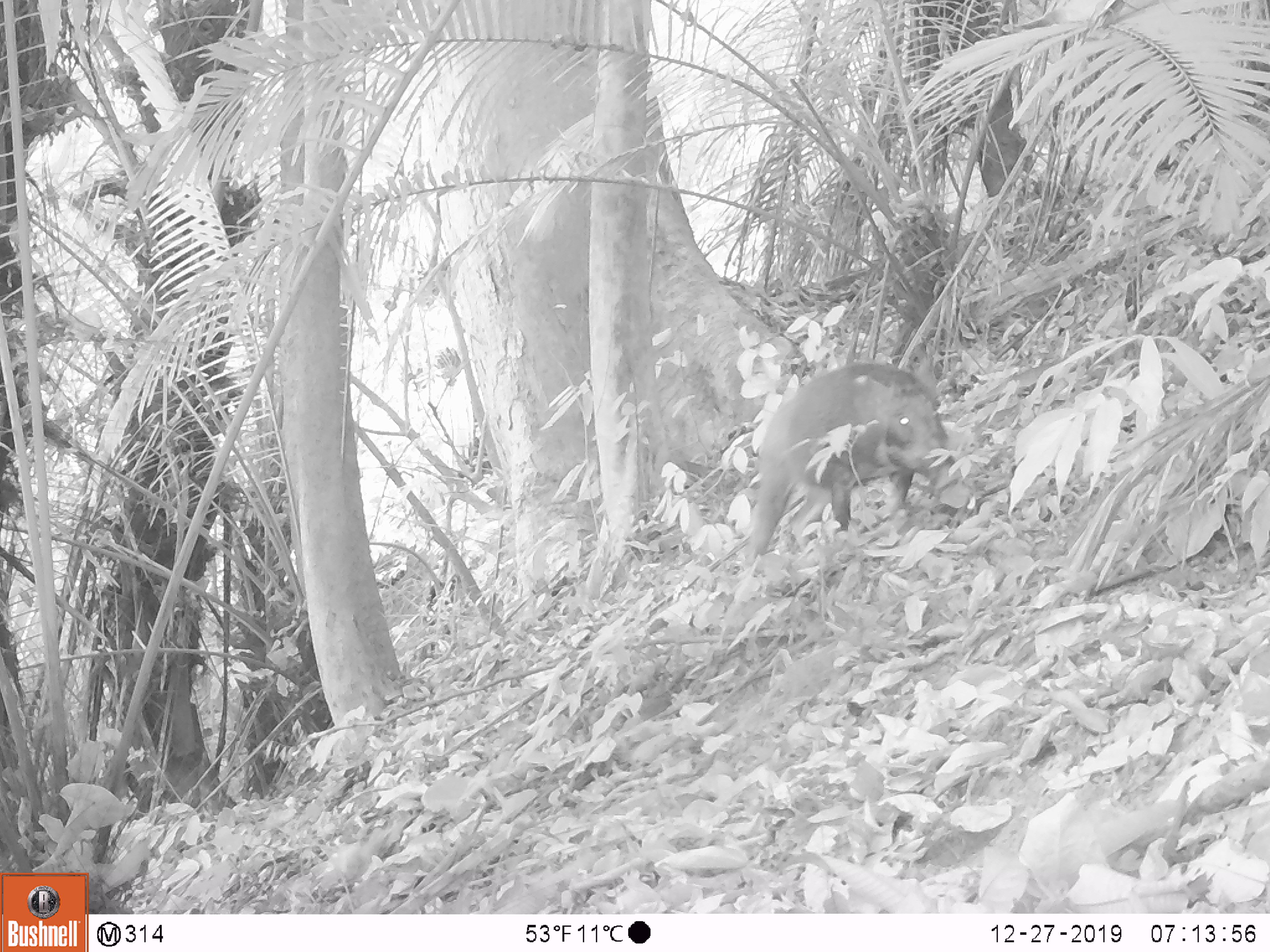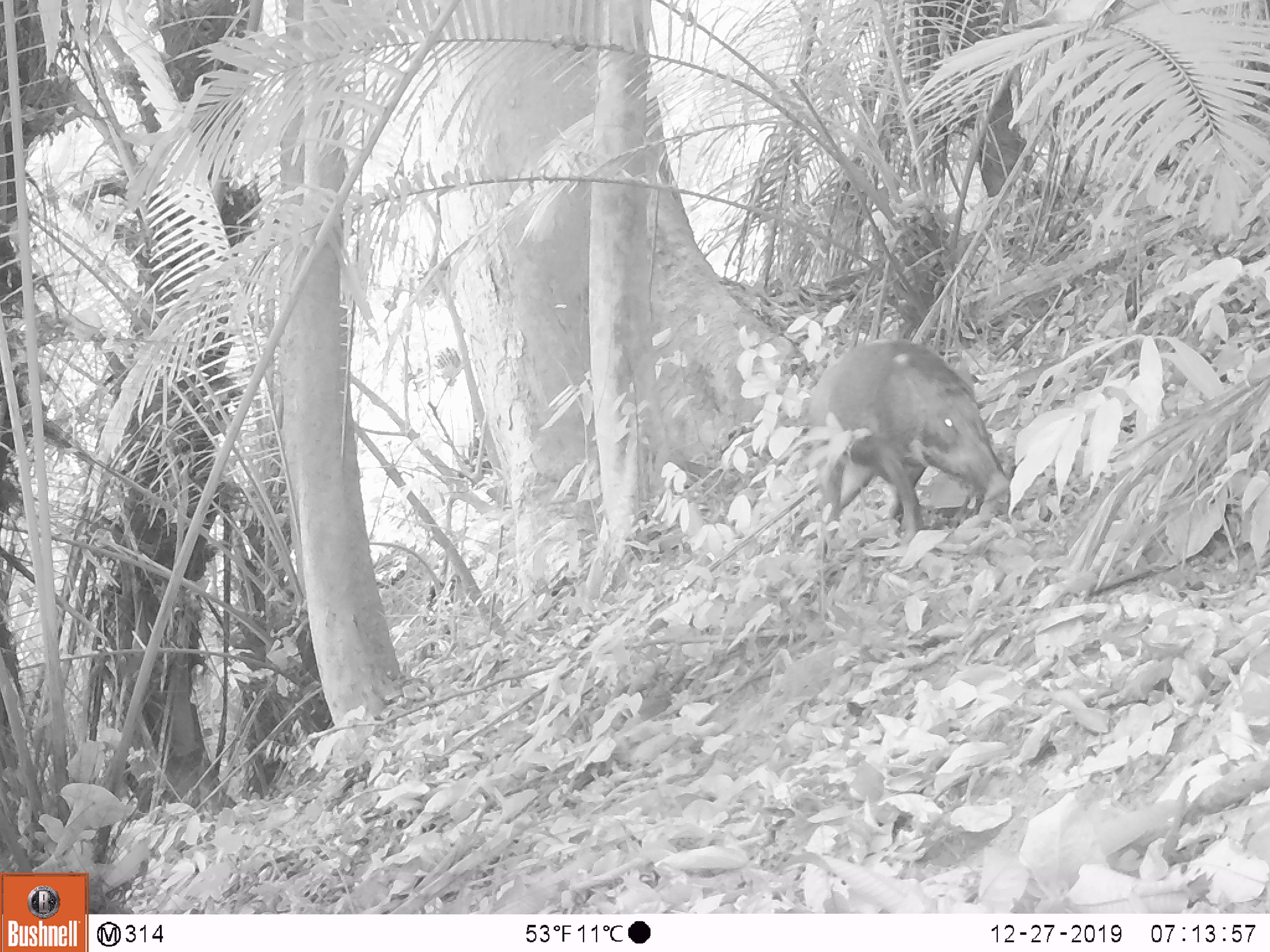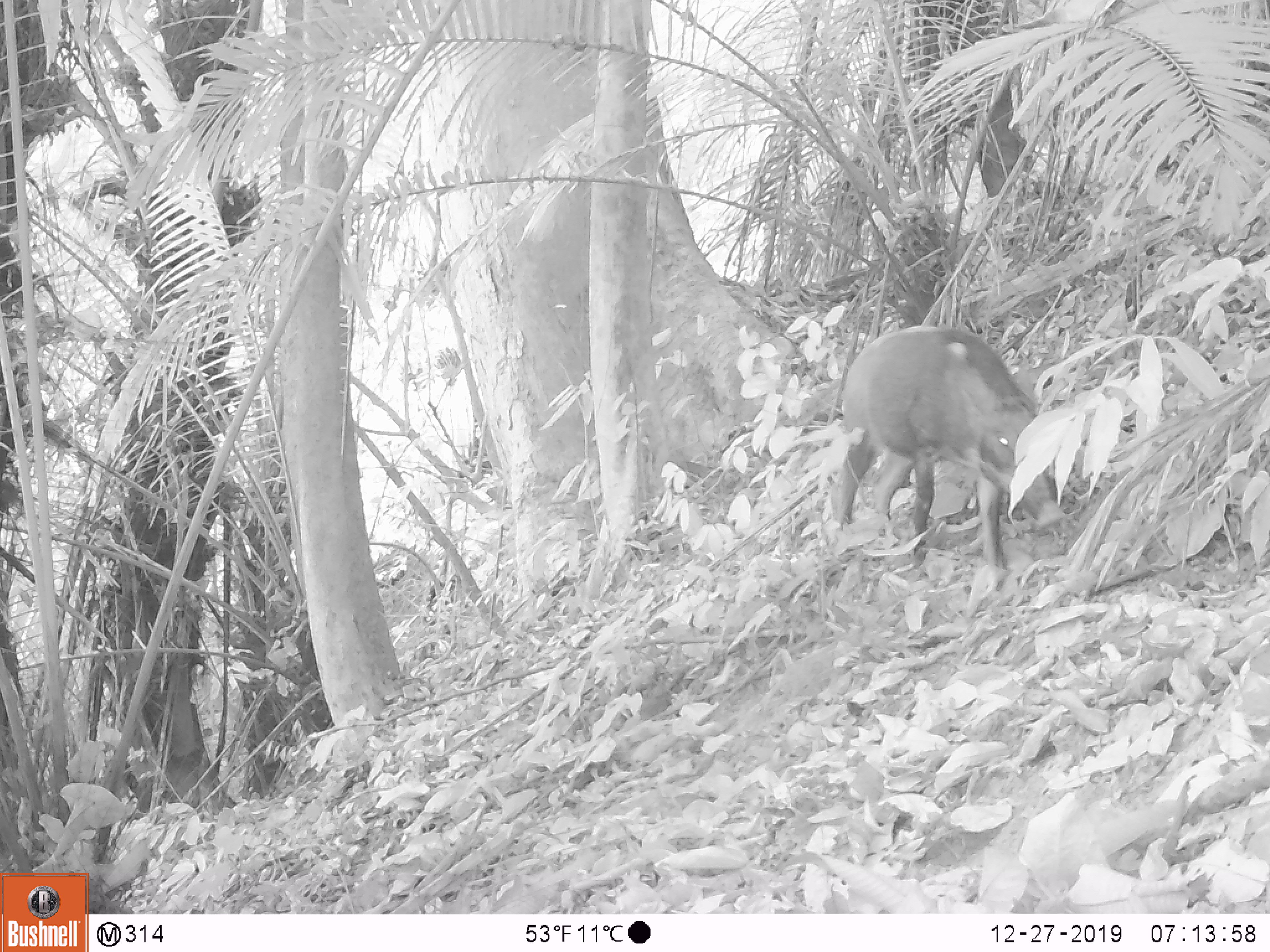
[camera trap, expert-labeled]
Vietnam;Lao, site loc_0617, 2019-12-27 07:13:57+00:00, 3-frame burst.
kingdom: Animalia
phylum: Chordata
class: Mammalia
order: Artiodactyla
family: Suidae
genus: Sus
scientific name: Sus scrofa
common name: eurasian wild pig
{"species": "eurasian wild pig (Sus scrofa)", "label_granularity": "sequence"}